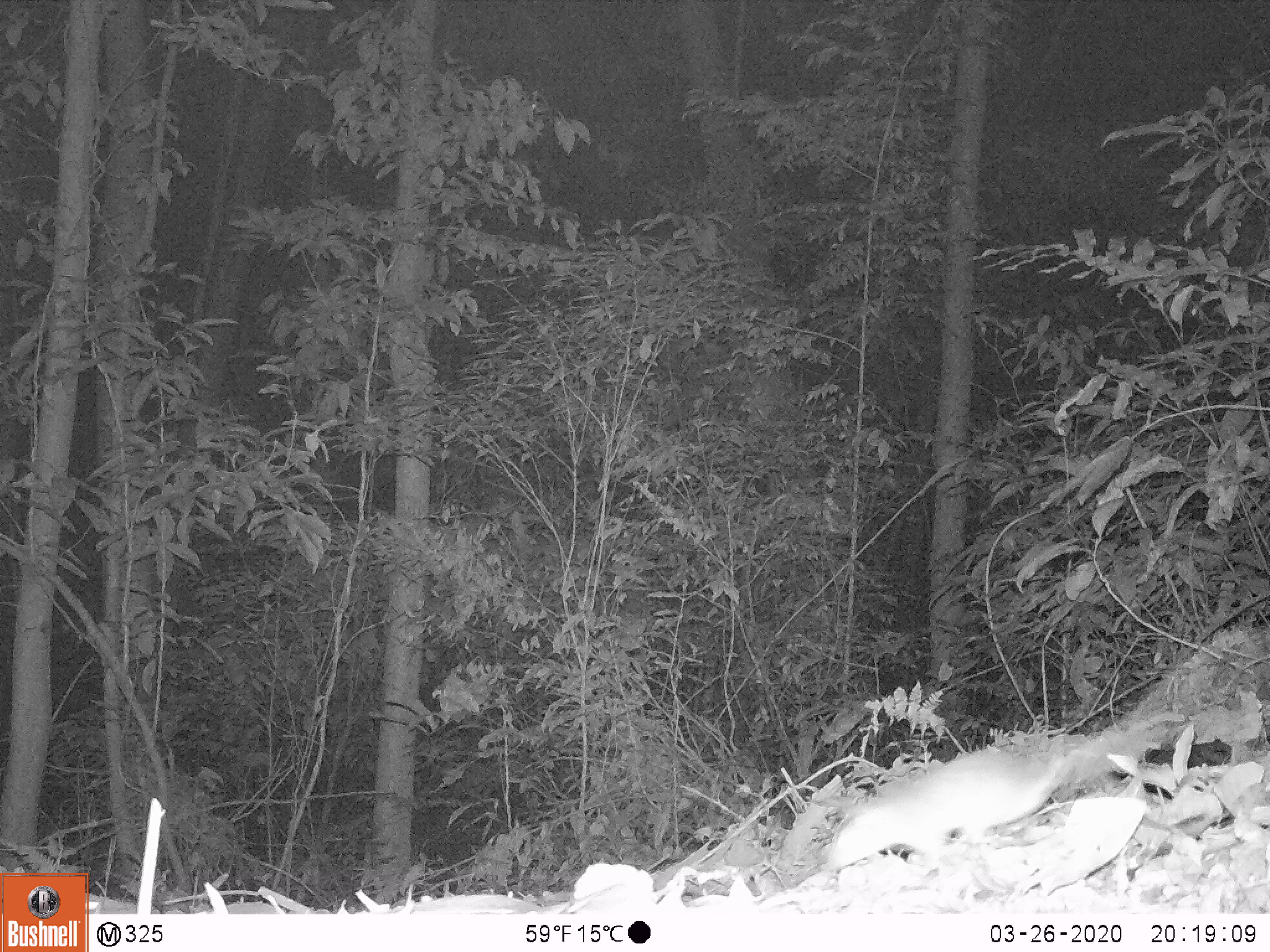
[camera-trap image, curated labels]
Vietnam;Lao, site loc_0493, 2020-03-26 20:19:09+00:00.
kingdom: Animalia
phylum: Chordata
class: Mammalia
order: Rodentia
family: Muridae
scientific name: Muridae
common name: old-world mice and rats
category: unidentified murid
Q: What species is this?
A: Unidentified murid (old-world mice and rats) (Muridae).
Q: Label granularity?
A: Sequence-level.